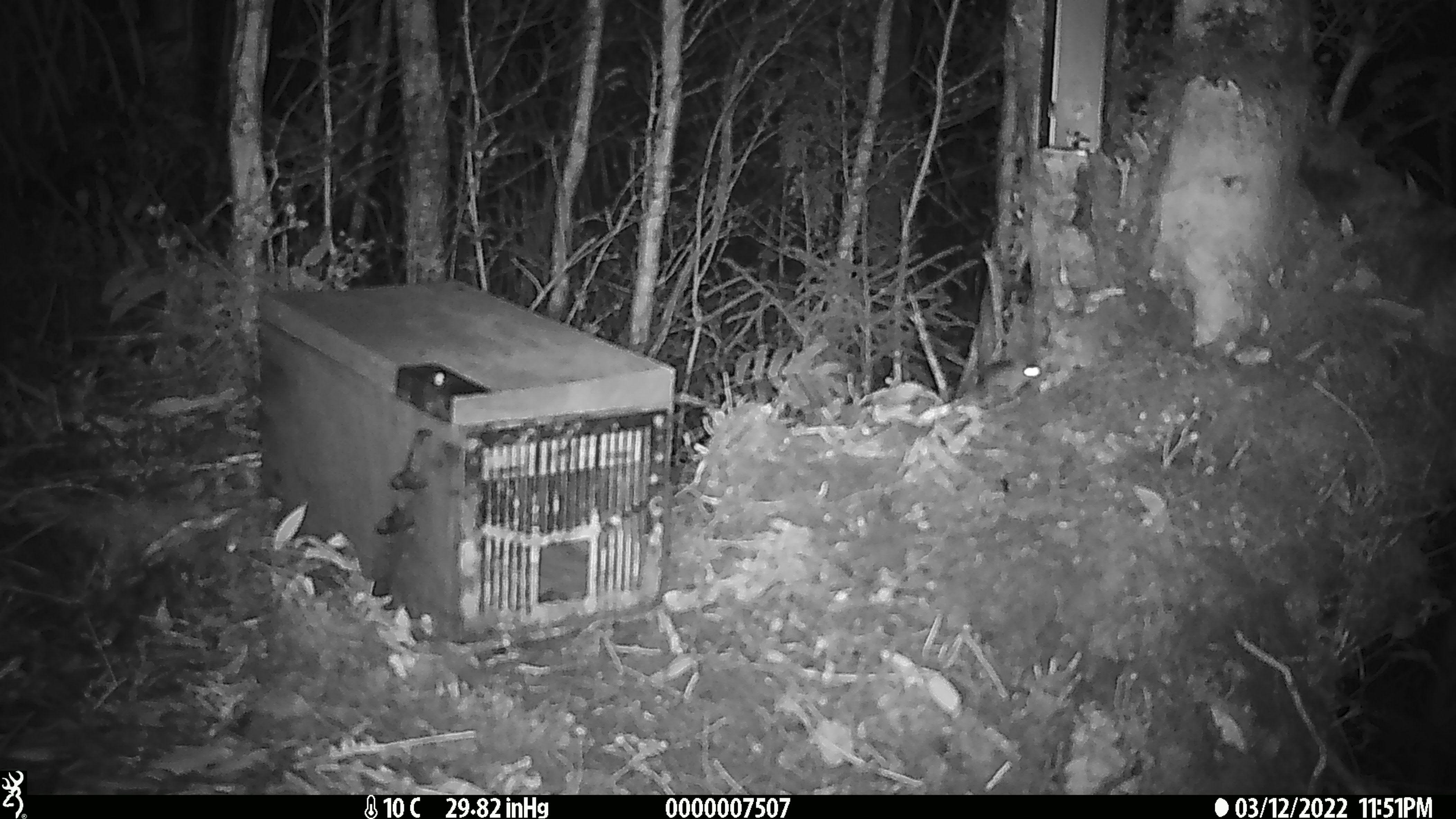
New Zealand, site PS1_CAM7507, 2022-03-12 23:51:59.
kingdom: Animalia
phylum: Chordata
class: Mammalia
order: Rodentia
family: Muridae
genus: Mus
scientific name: Mus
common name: mouse